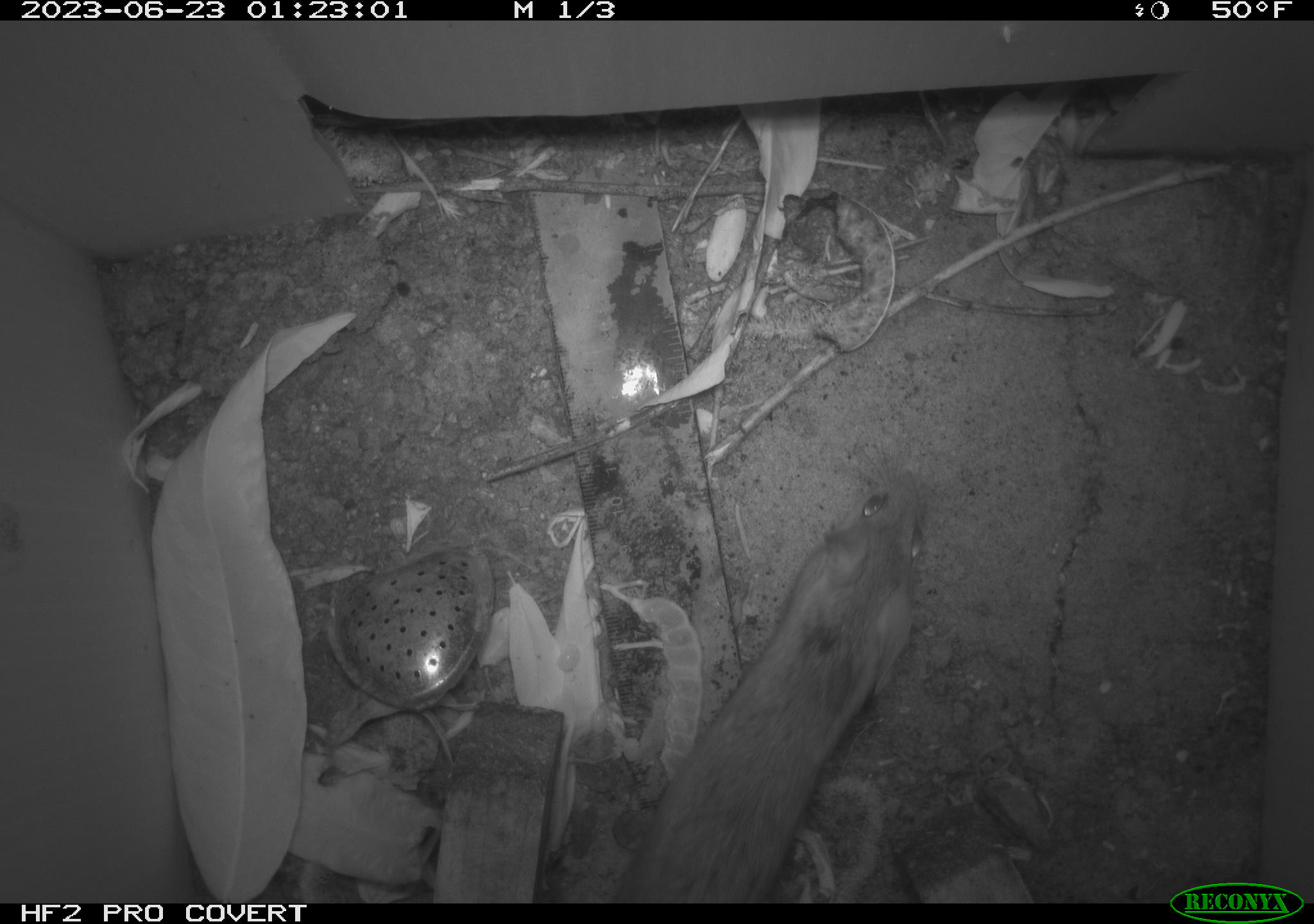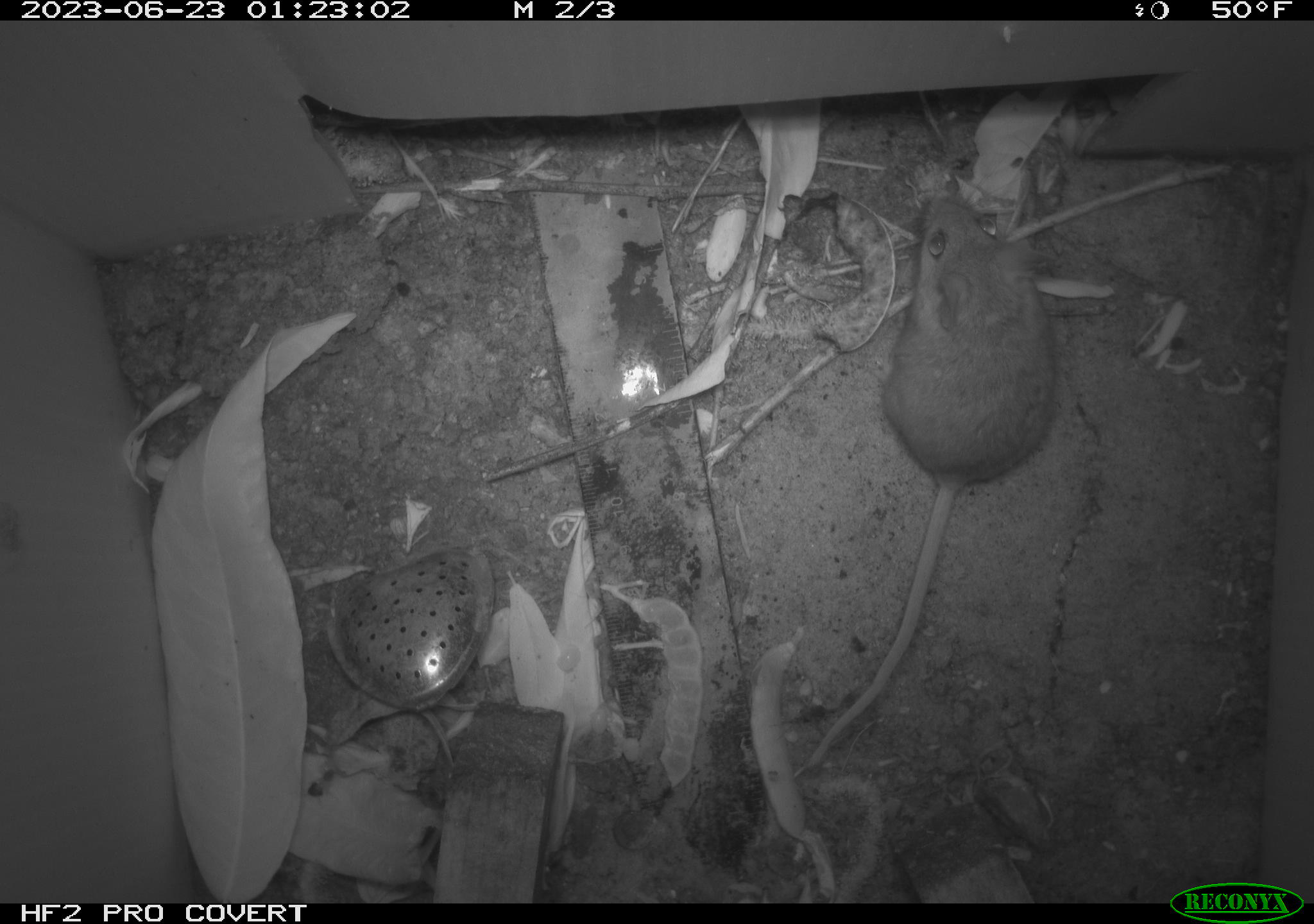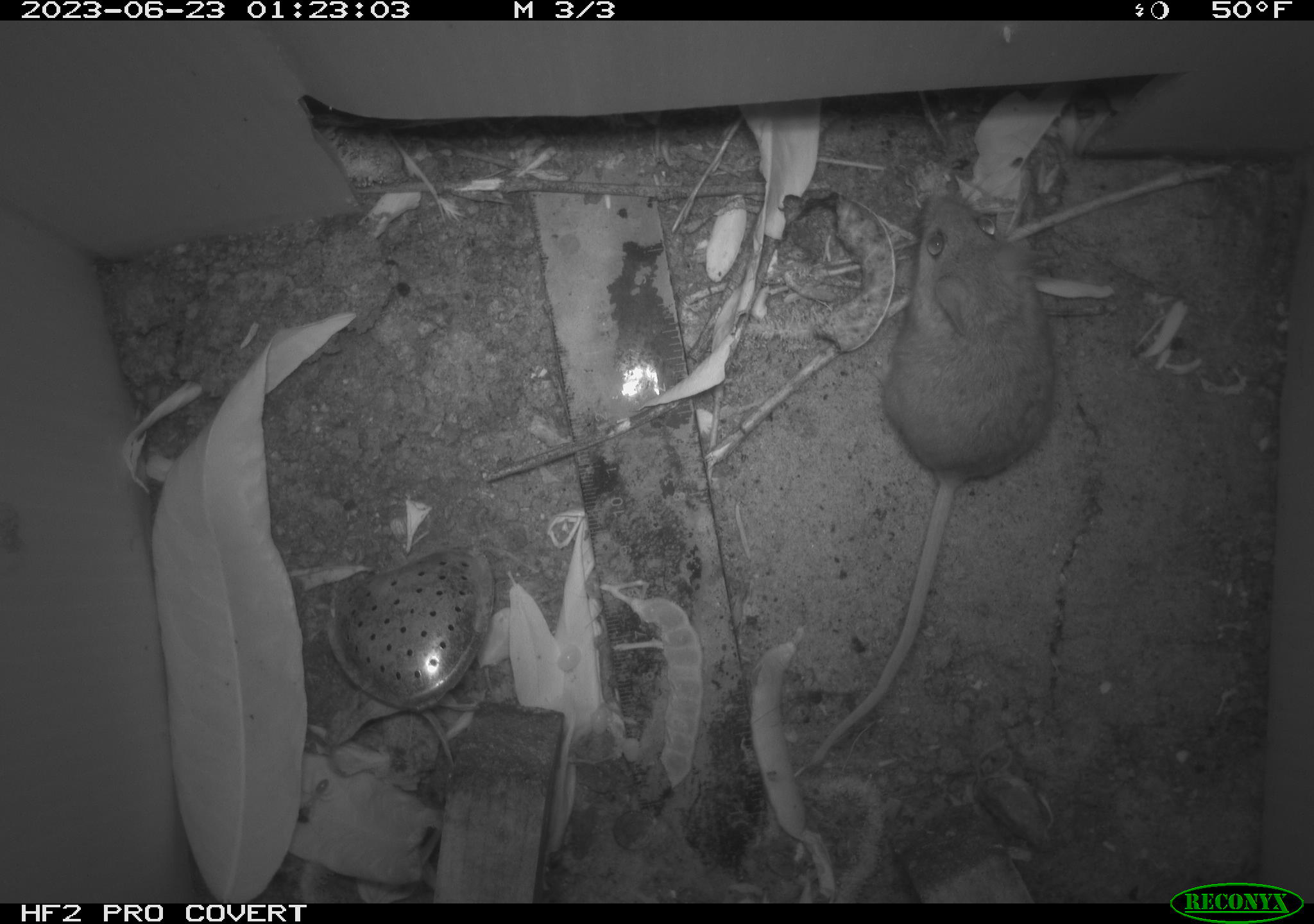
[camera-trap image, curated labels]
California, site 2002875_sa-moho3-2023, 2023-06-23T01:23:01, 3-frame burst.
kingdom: Animalia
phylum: Chordata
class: Mammalia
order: Rodentia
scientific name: Rodentia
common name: mouse species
Mouse species (Rodentia).